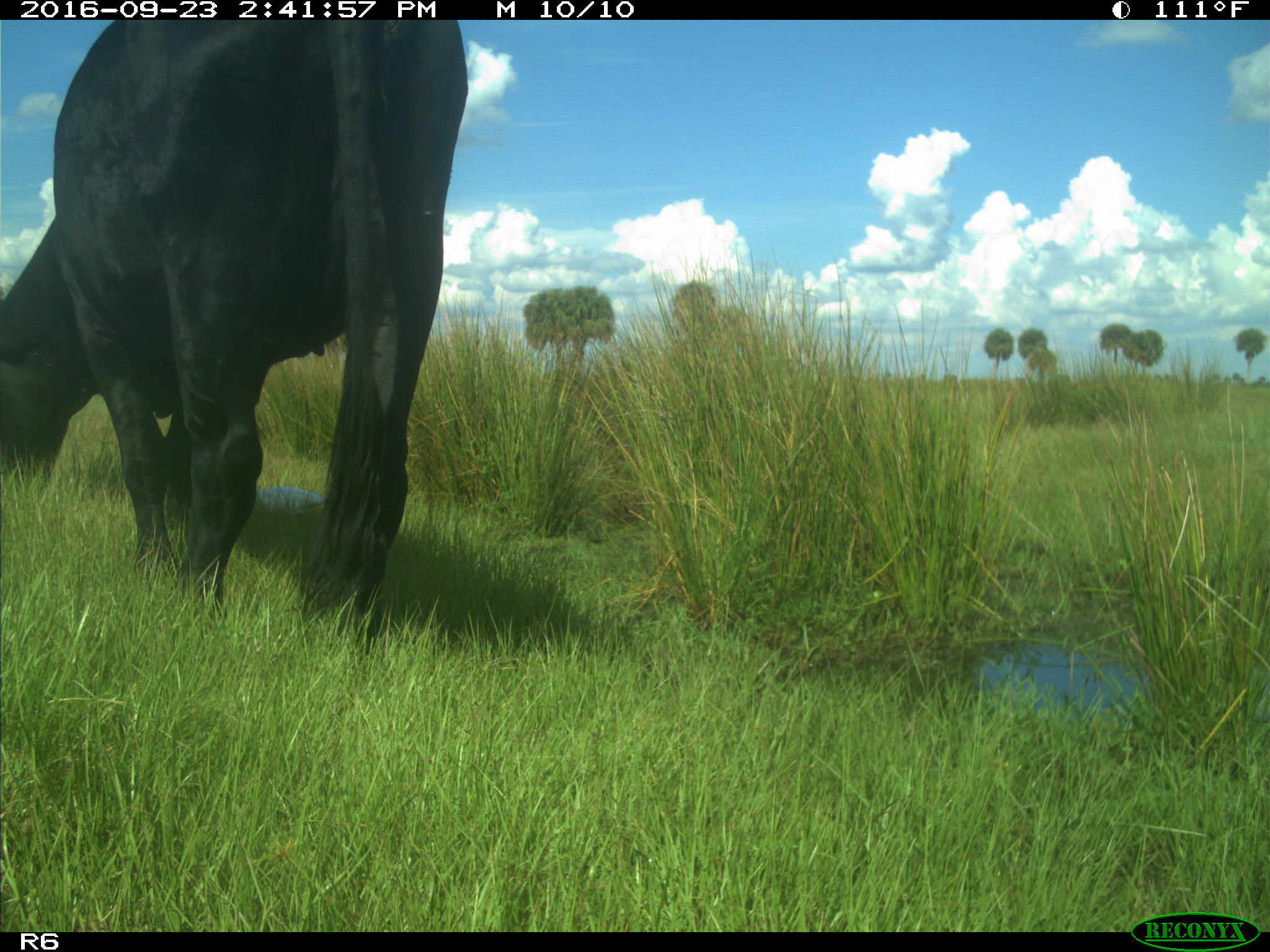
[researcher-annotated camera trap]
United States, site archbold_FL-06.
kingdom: Animalia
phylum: Chordata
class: Mammalia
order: Artiodactyla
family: Bovidae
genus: Bos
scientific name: Bos taurus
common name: domestic cow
Bos taurus (domestic cow).